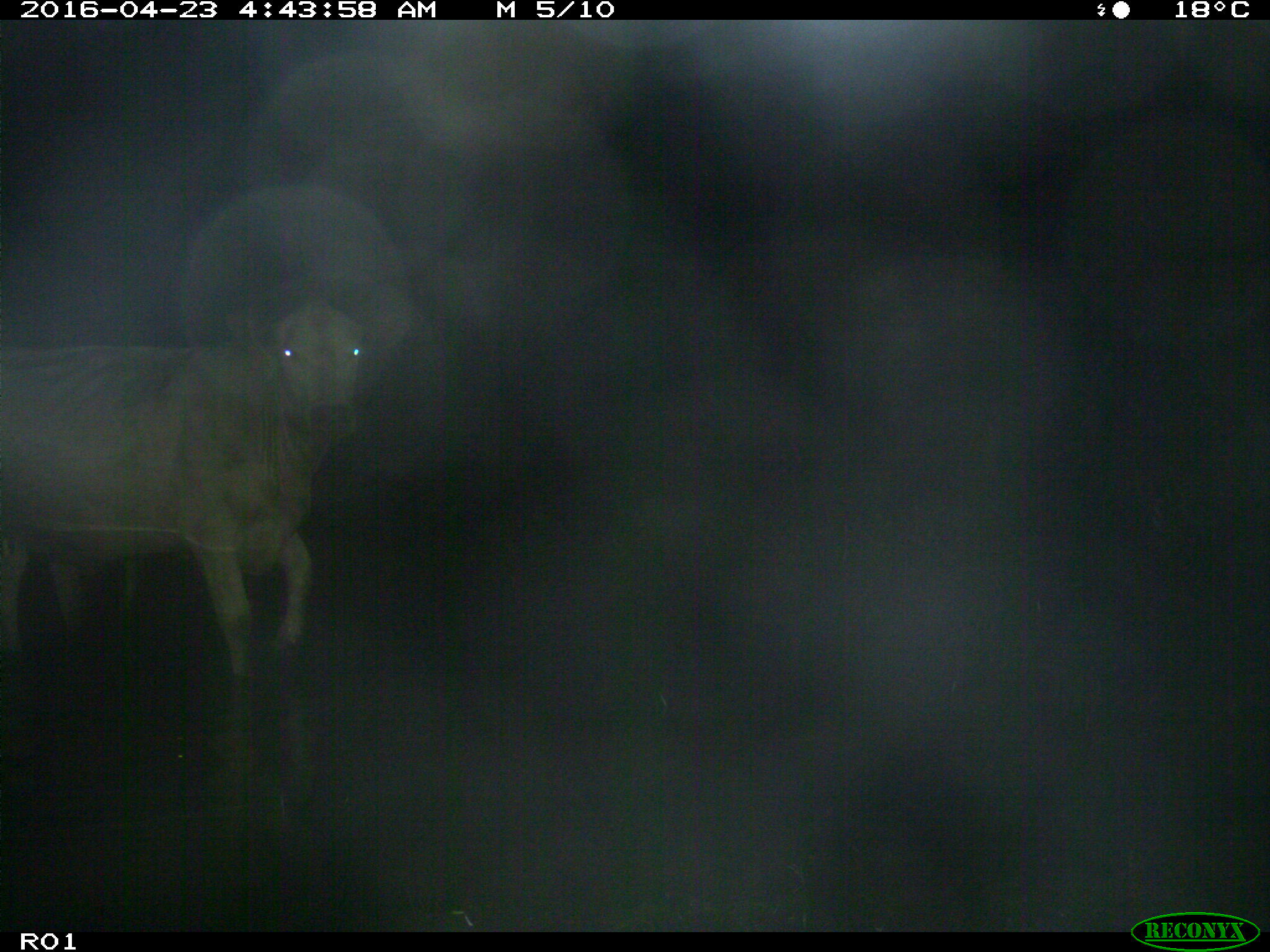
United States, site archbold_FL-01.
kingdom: Animalia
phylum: Chordata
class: Mammalia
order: Artiodactyla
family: Bovidae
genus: Bos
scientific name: Bos taurus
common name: domestic cow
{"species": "Bos taurus (domestic cow)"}